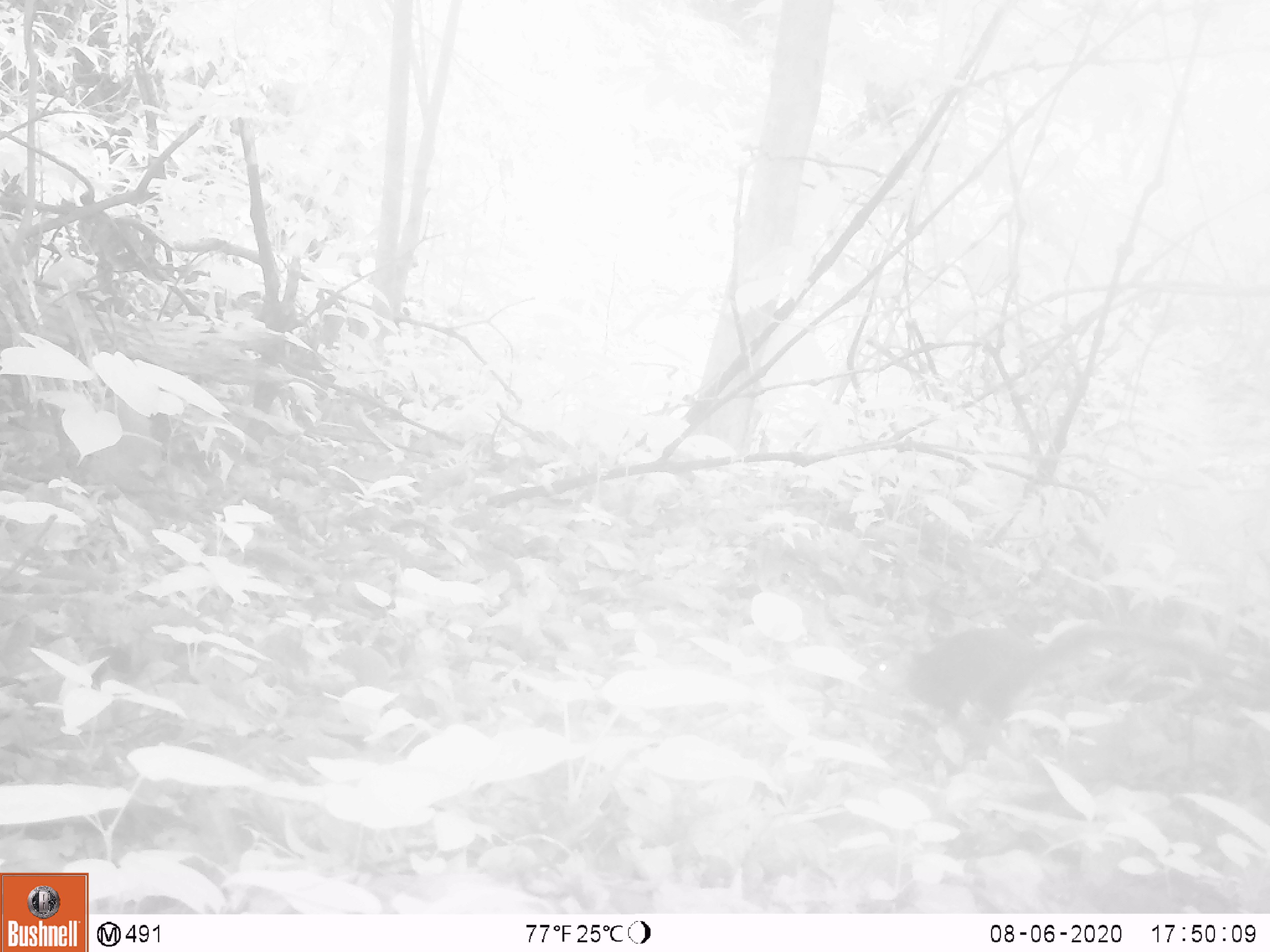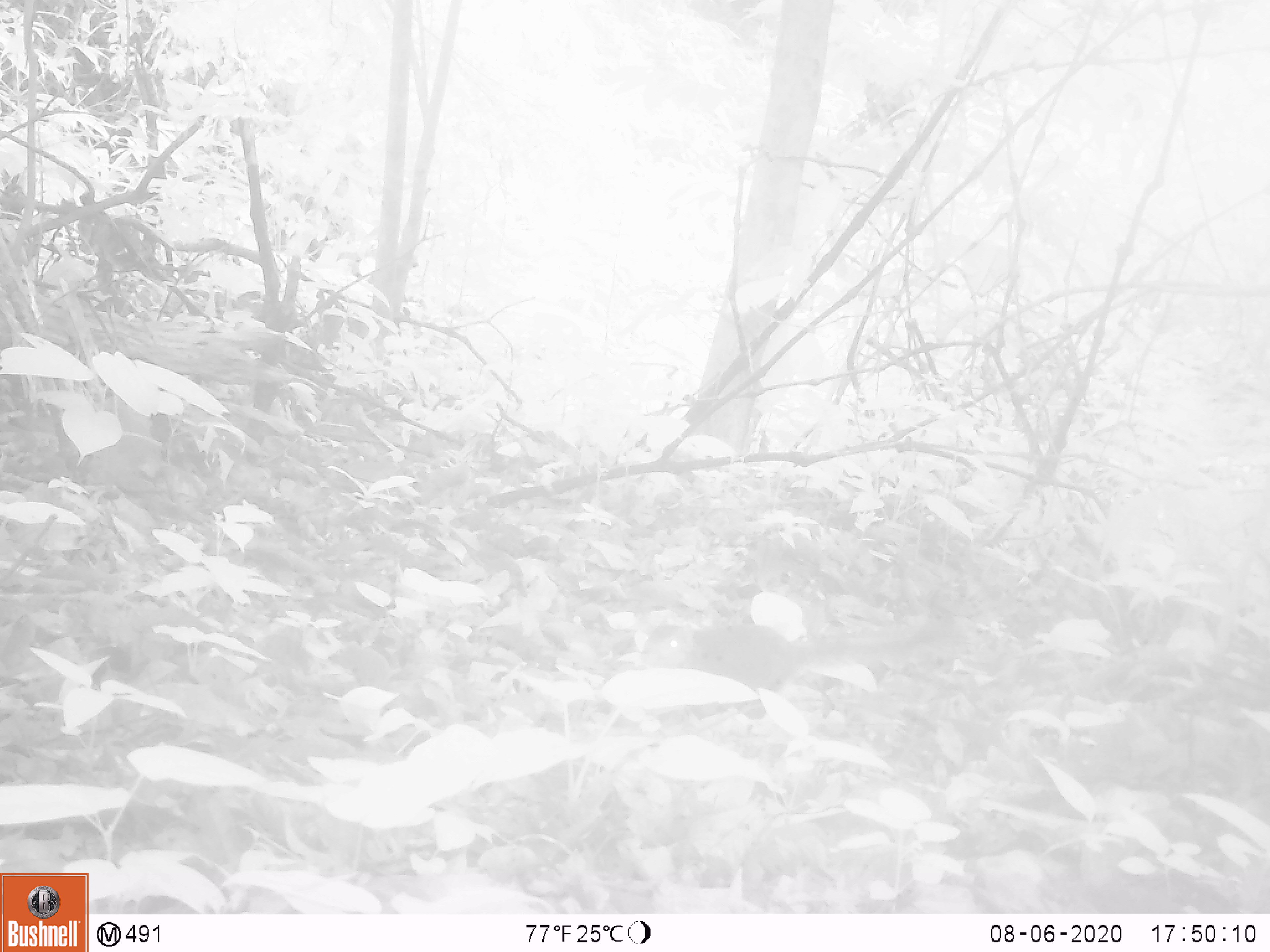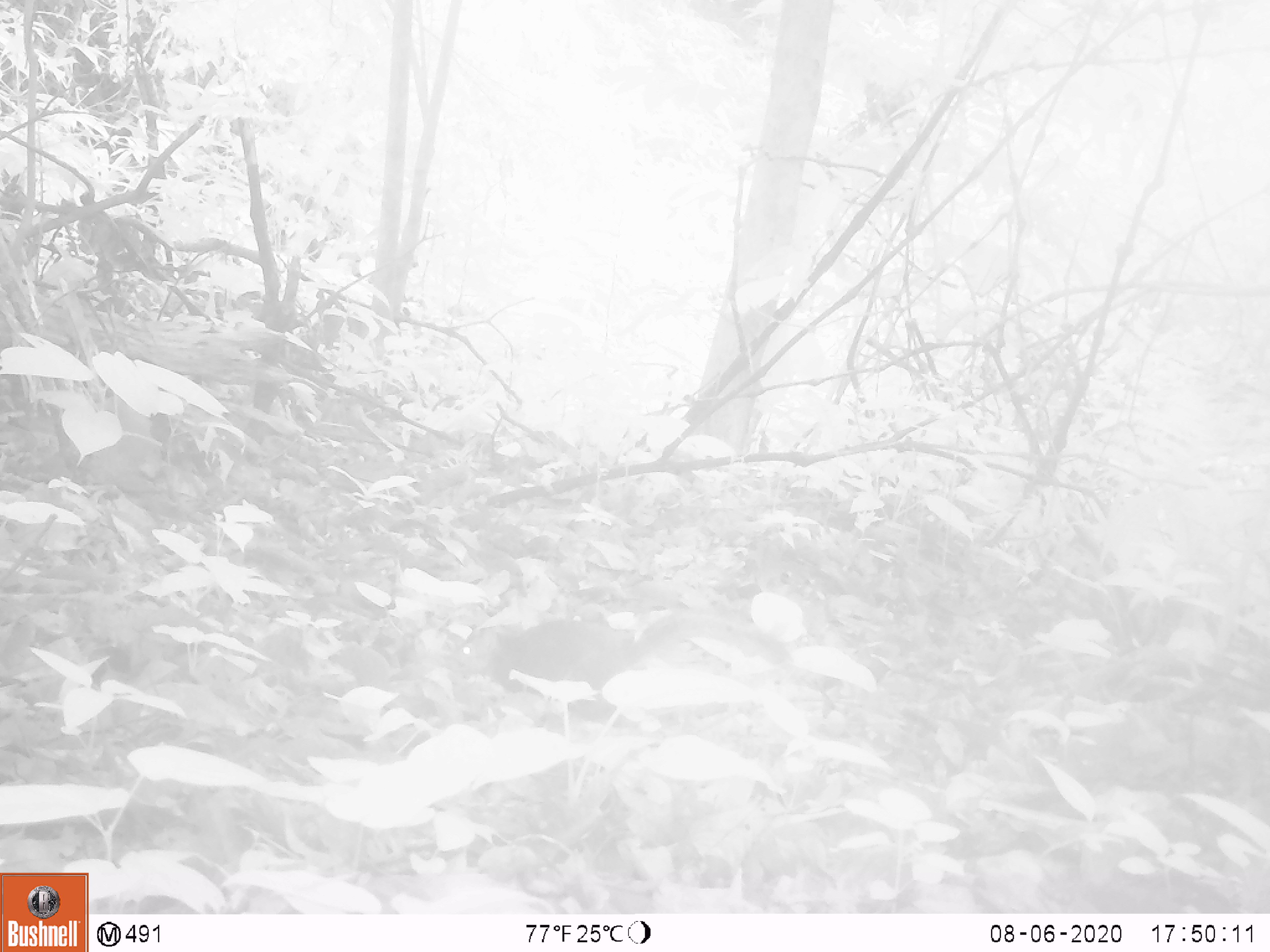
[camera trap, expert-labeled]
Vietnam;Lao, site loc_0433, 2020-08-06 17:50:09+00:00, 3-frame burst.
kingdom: Animalia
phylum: Chordata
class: Mammalia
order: Rodentia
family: Sciuridae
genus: Dremomys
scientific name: Dremomys rufigenis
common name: red-cheeked squirrel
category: red cheeked squirrel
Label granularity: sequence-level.